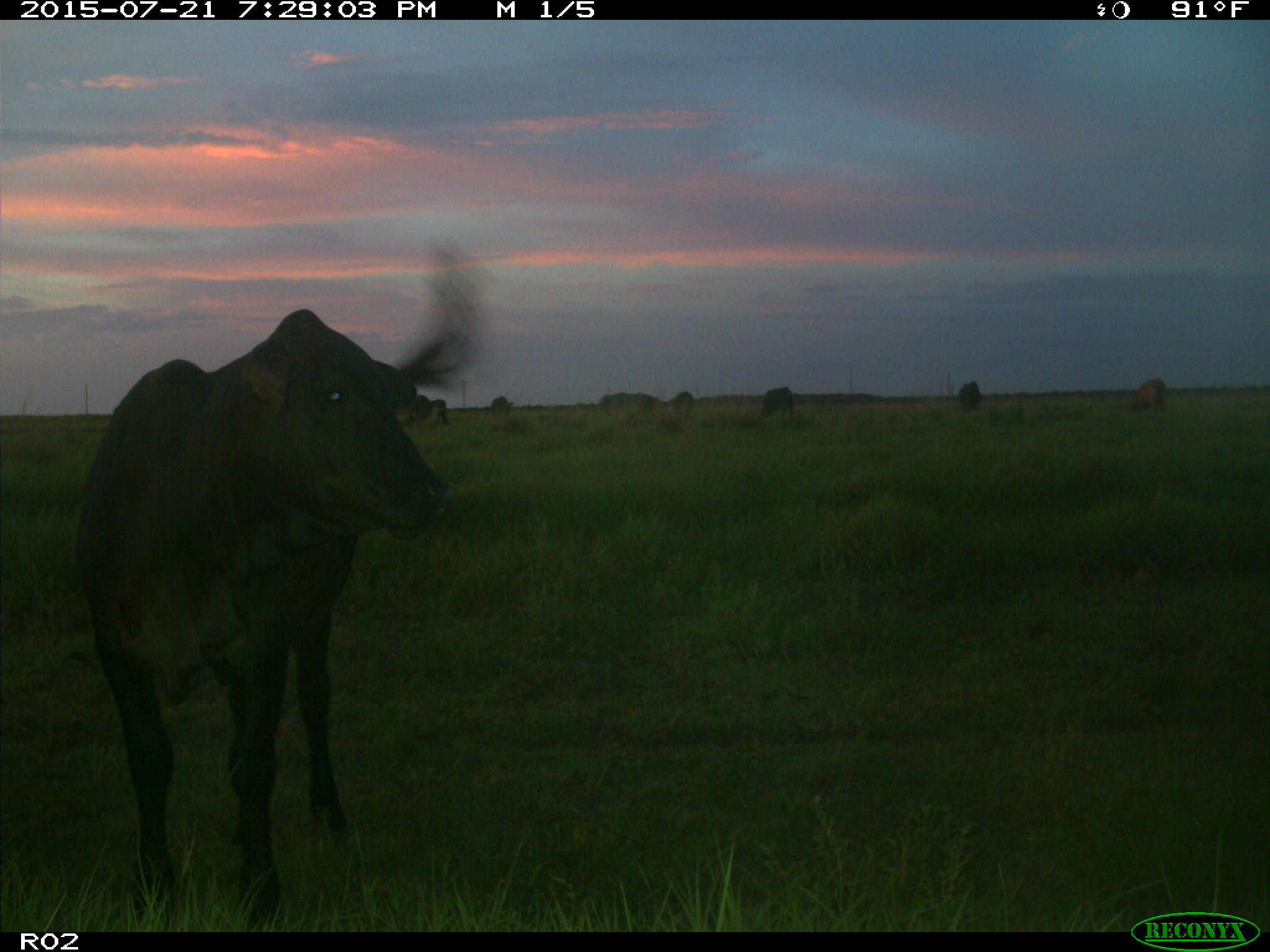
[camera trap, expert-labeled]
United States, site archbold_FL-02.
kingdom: Animalia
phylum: Chordata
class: Mammalia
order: Artiodactyla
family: Bovidae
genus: Bos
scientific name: Bos taurus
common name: domestic cow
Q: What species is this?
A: Bos taurus (domestic cow).